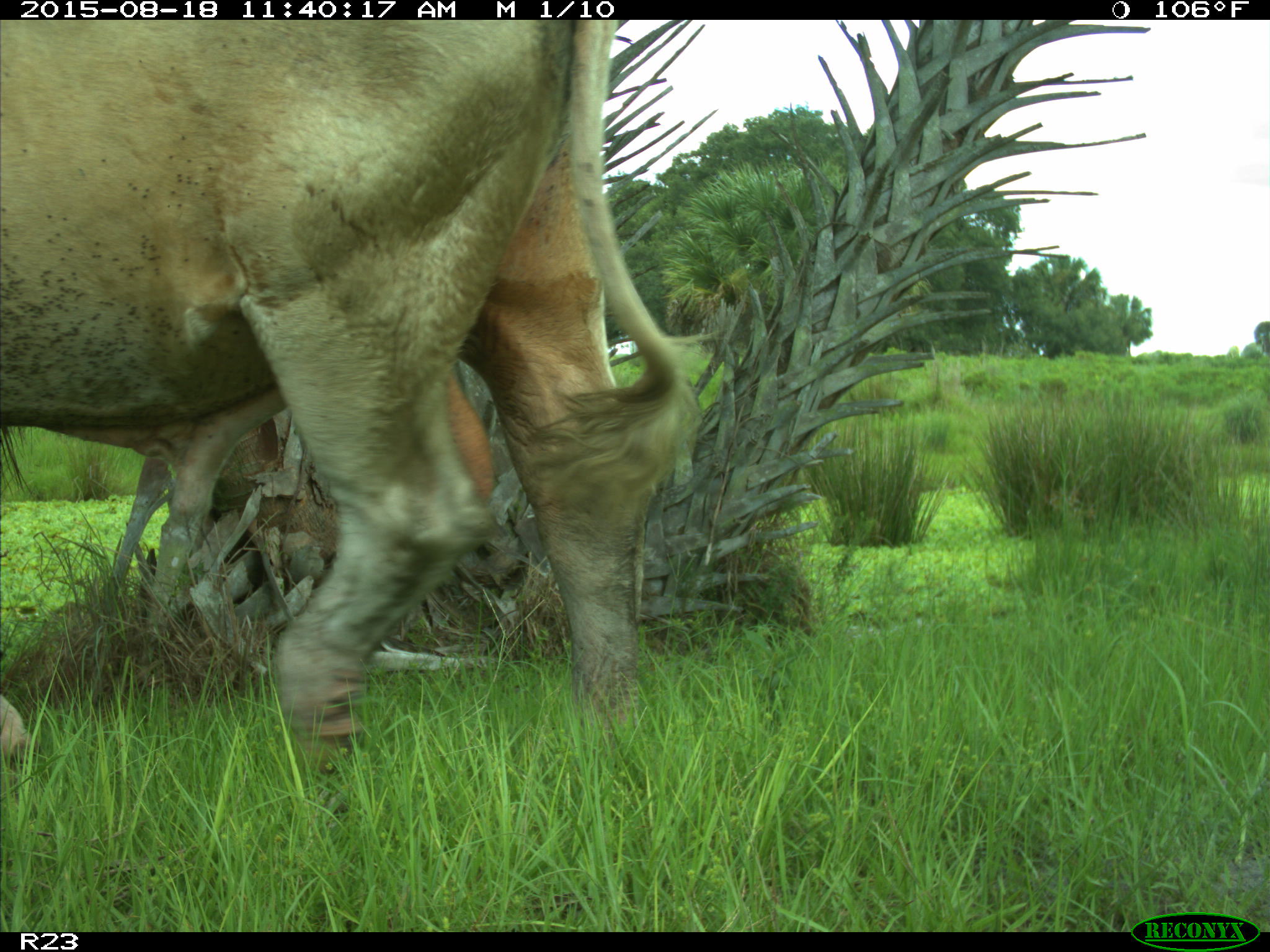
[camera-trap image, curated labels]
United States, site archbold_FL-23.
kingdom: Animalia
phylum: Chordata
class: Mammalia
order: Artiodactyla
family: Bovidae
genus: Bos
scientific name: Bos taurus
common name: domestic cow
Bos taurus (domestic cow).